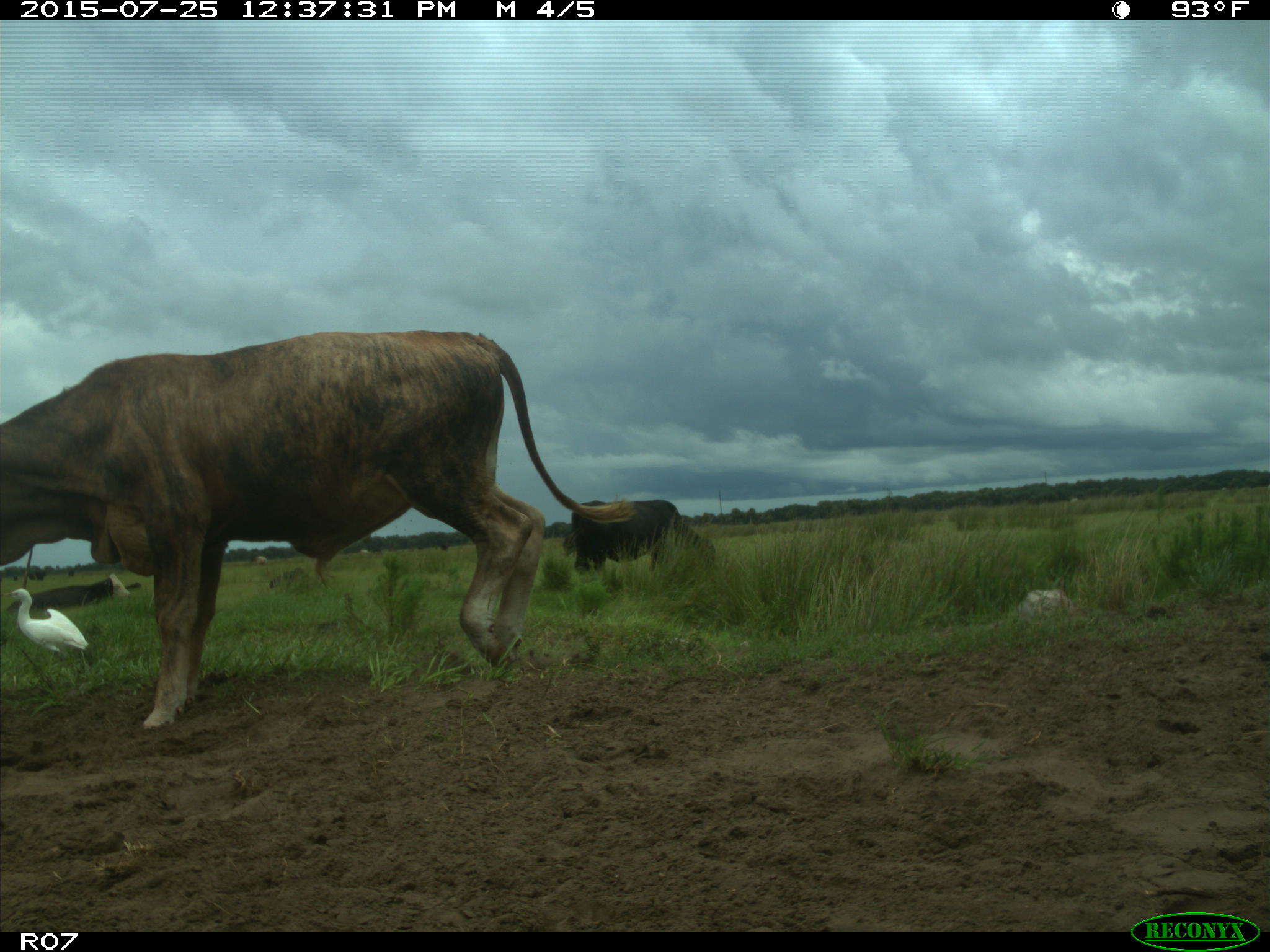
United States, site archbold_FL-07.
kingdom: Animalia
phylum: Chordata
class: Mammalia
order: Artiodactyla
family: Bovidae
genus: Bos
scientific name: Bos taurus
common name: domestic cow